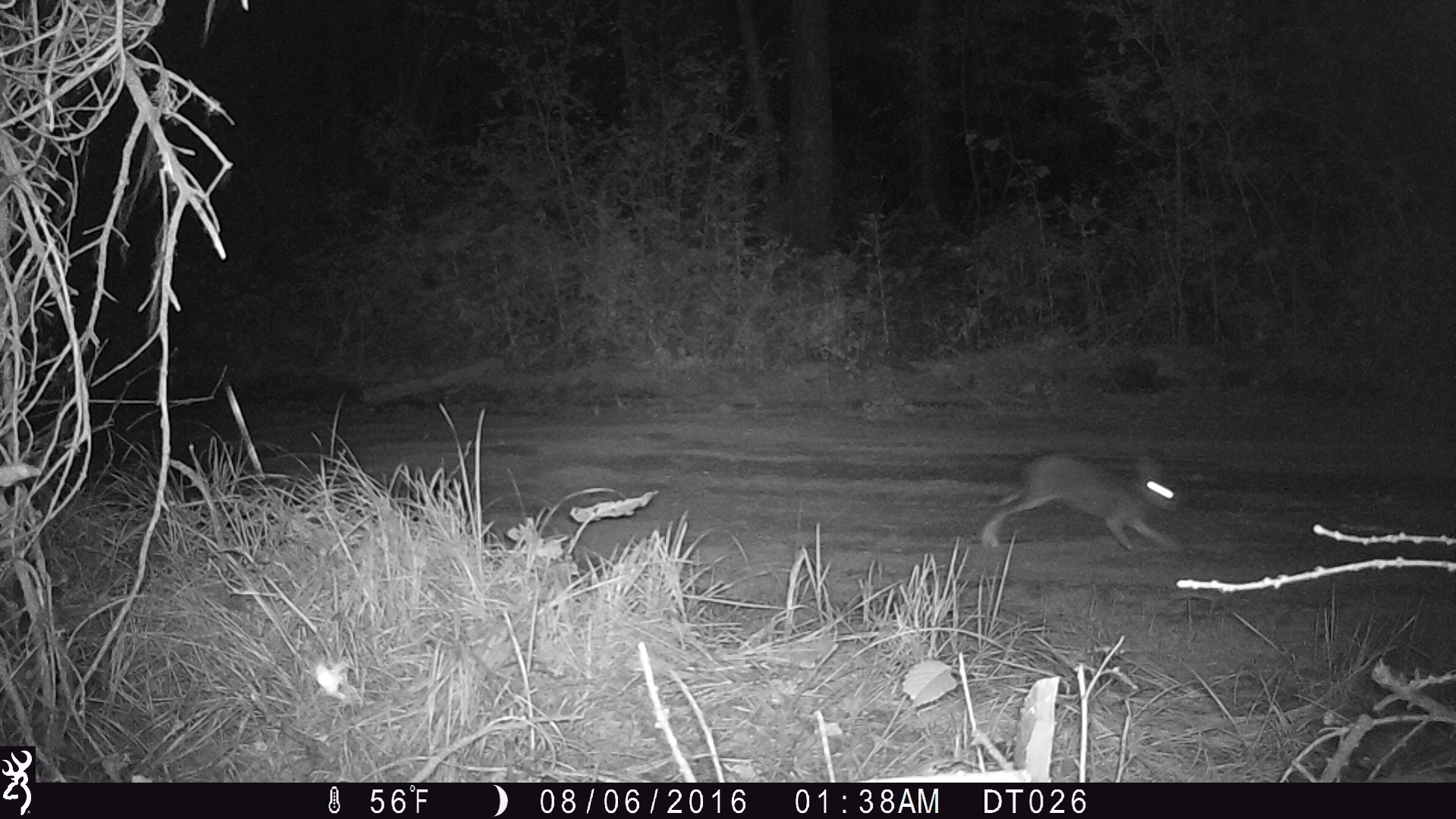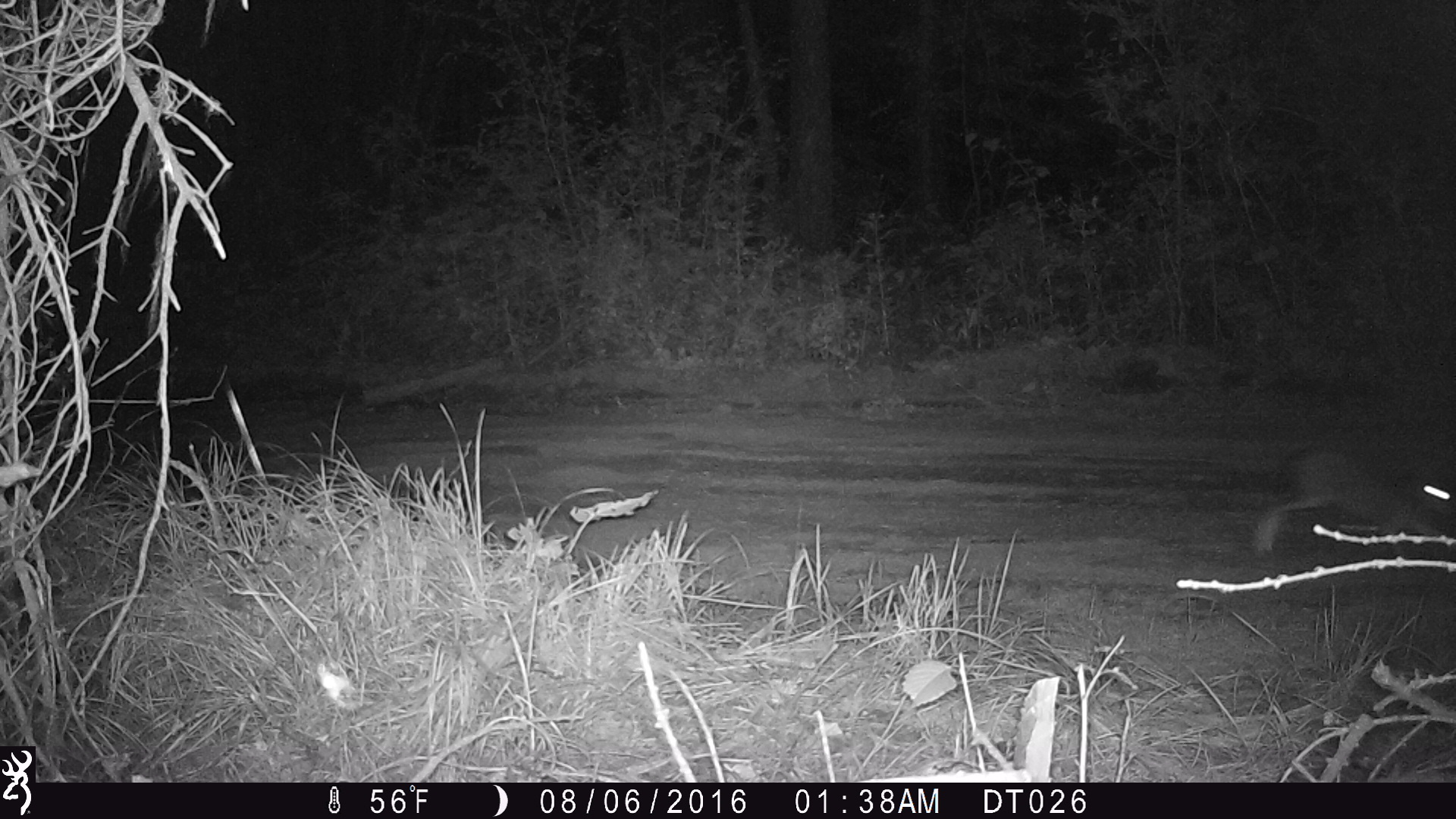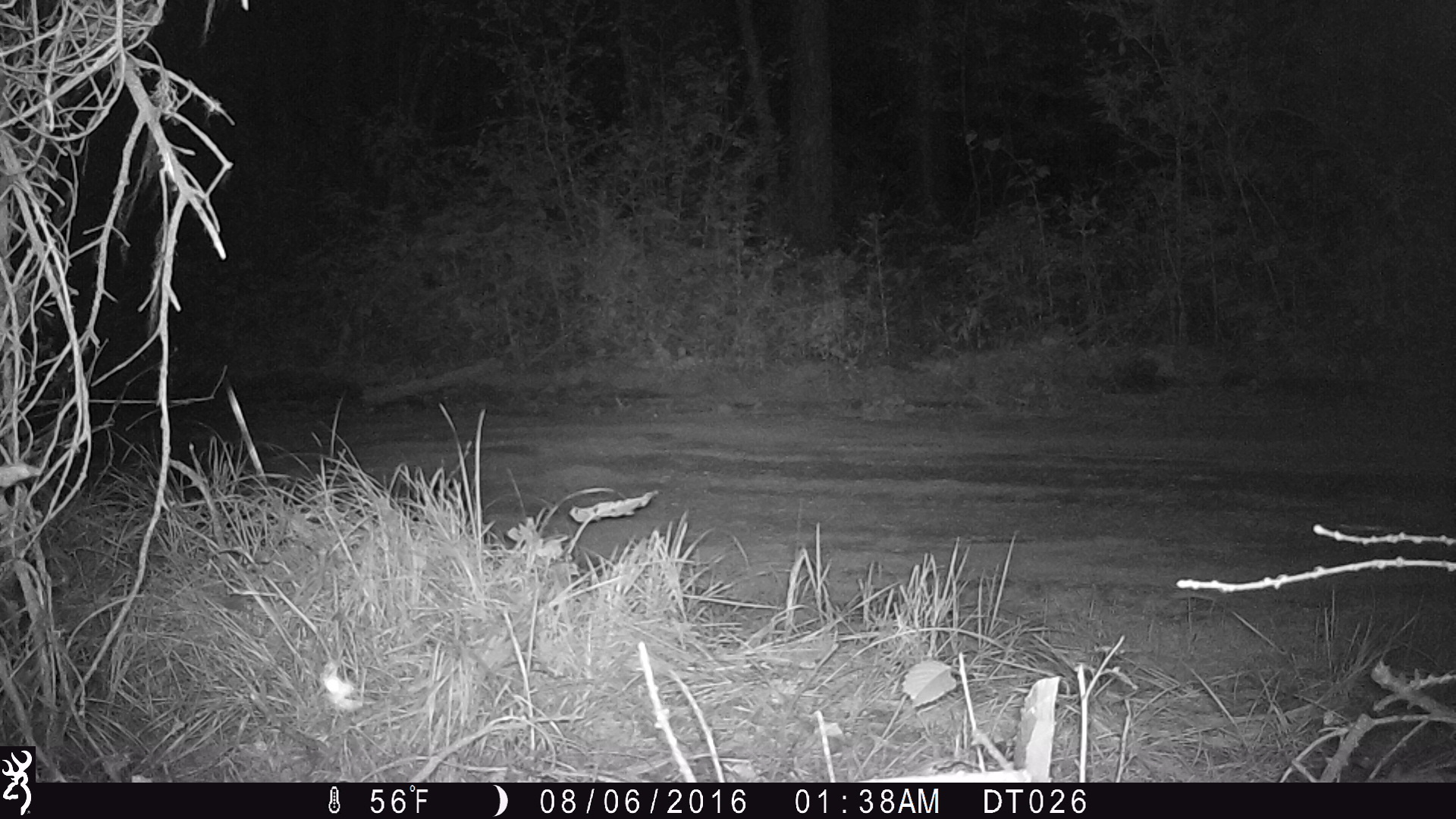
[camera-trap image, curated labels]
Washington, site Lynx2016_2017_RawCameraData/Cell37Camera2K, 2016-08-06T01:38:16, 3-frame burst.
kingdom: Animalia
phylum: Chordata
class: Mammalia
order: Lagomorpha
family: Leporidae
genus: Lepus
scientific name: Lepus americanus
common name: snowshoe hare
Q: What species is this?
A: Lepus americanus (snowshoe hare).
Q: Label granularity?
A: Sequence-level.